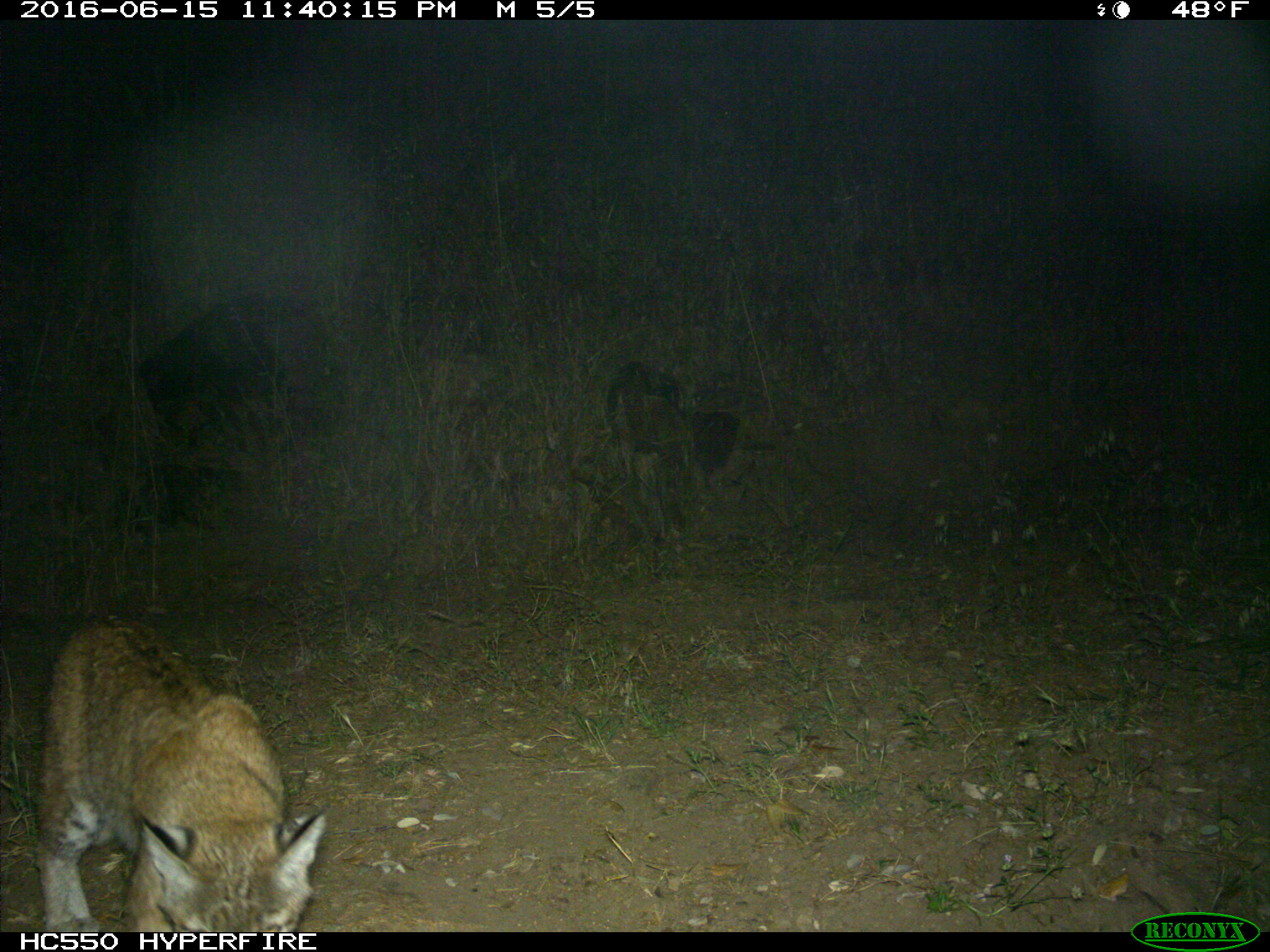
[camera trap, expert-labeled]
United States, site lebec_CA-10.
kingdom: Animalia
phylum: Chordata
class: Mammalia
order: Carnivora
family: Felidae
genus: Lynx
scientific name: Lynx rufus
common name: bobcat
Lynx rufus (bobcat).